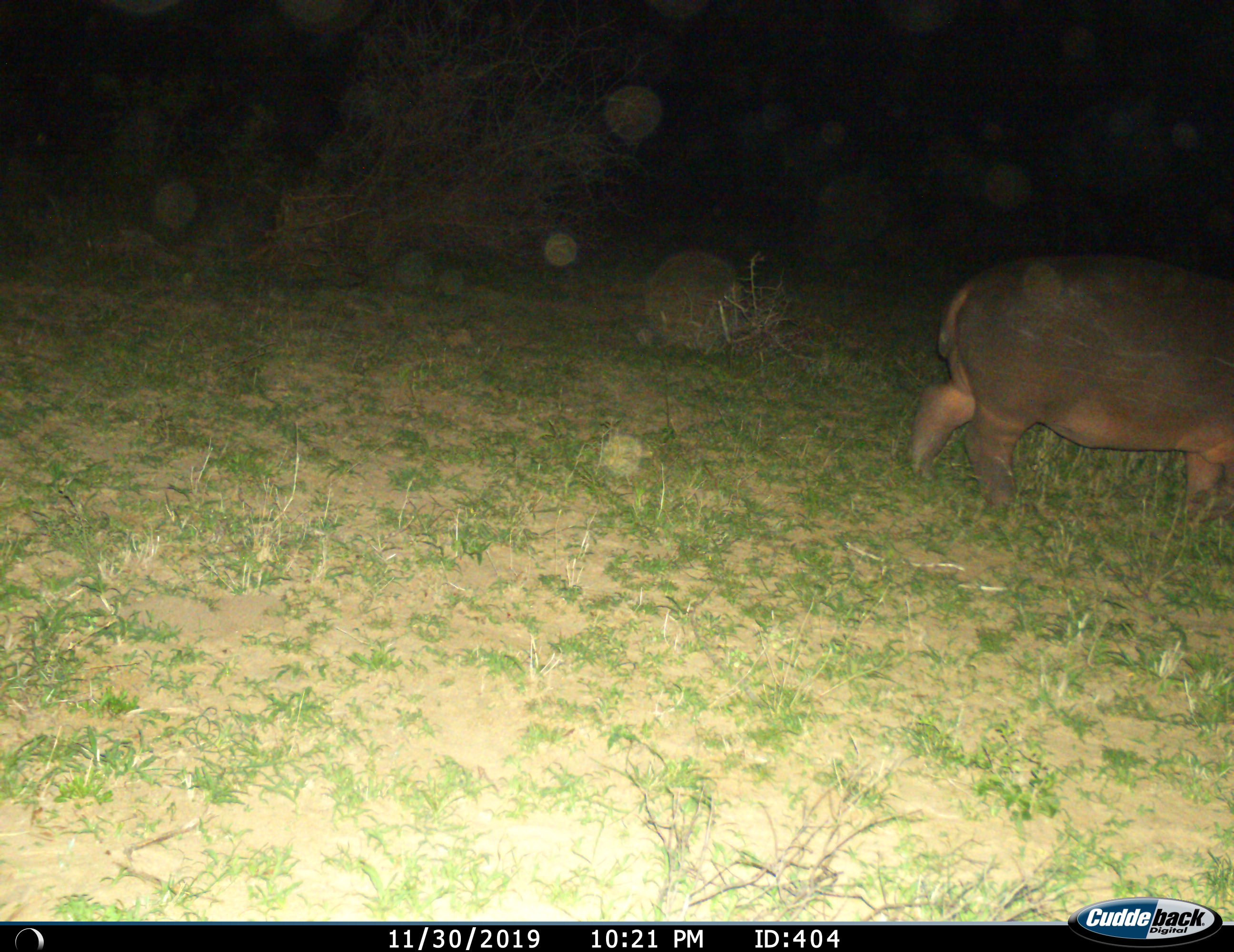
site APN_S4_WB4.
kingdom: Animalia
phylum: Chordata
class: Mammalia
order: Artiodactyla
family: Hippopotamidae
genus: Hippopotamus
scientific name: Hippopotamus amphibius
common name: hippopotamus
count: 1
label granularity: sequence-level